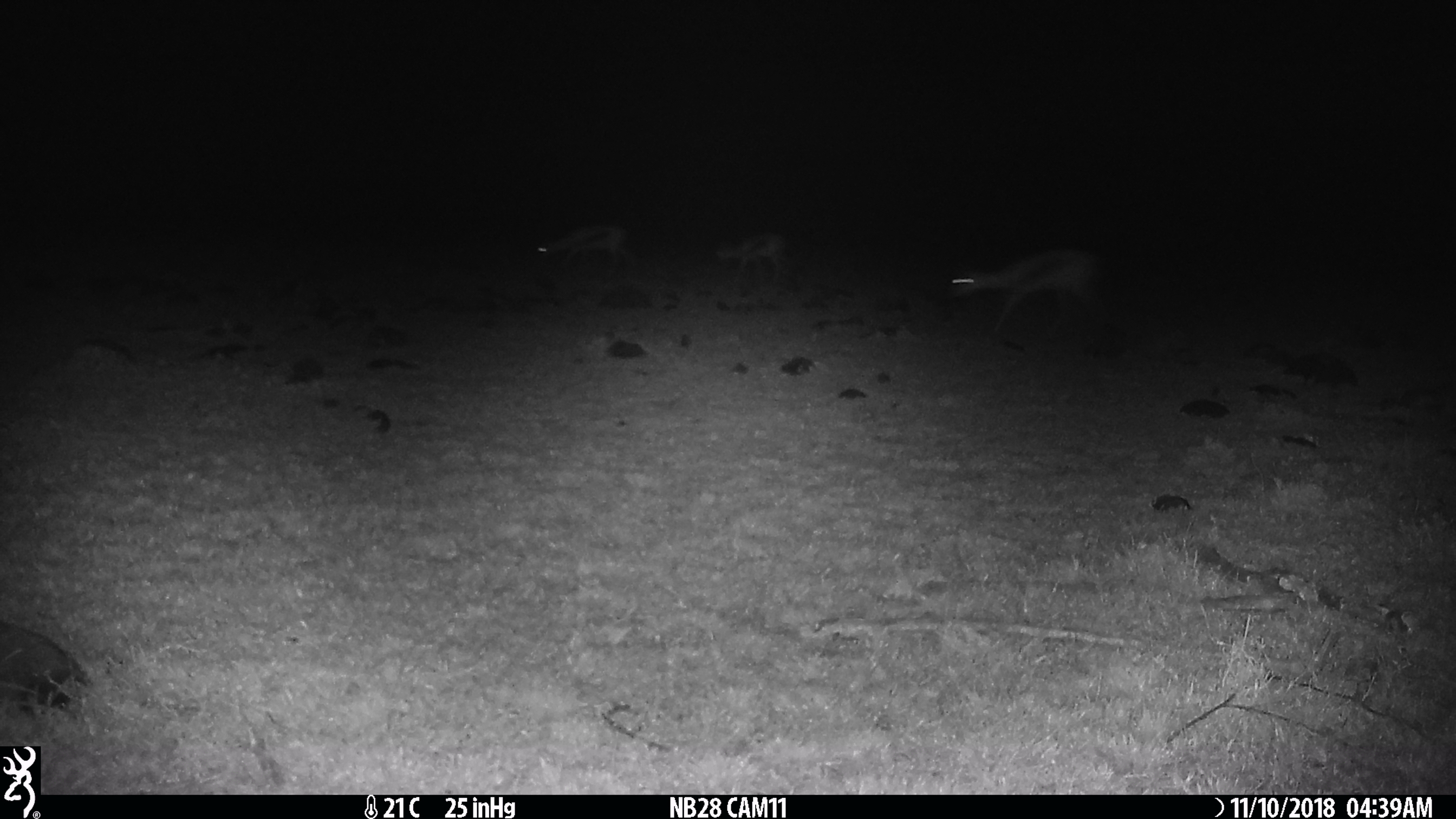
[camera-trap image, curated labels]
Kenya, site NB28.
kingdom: Animalia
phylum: Chordata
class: Mammalia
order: Artiodactyla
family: Bovidae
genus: Eudorcas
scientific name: Eudorcas thomsonii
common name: thomon's gazelle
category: gazelle thomsons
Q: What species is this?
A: Gazelle thomsons (thomon's gazelle) (Eudorcas thomsonii).